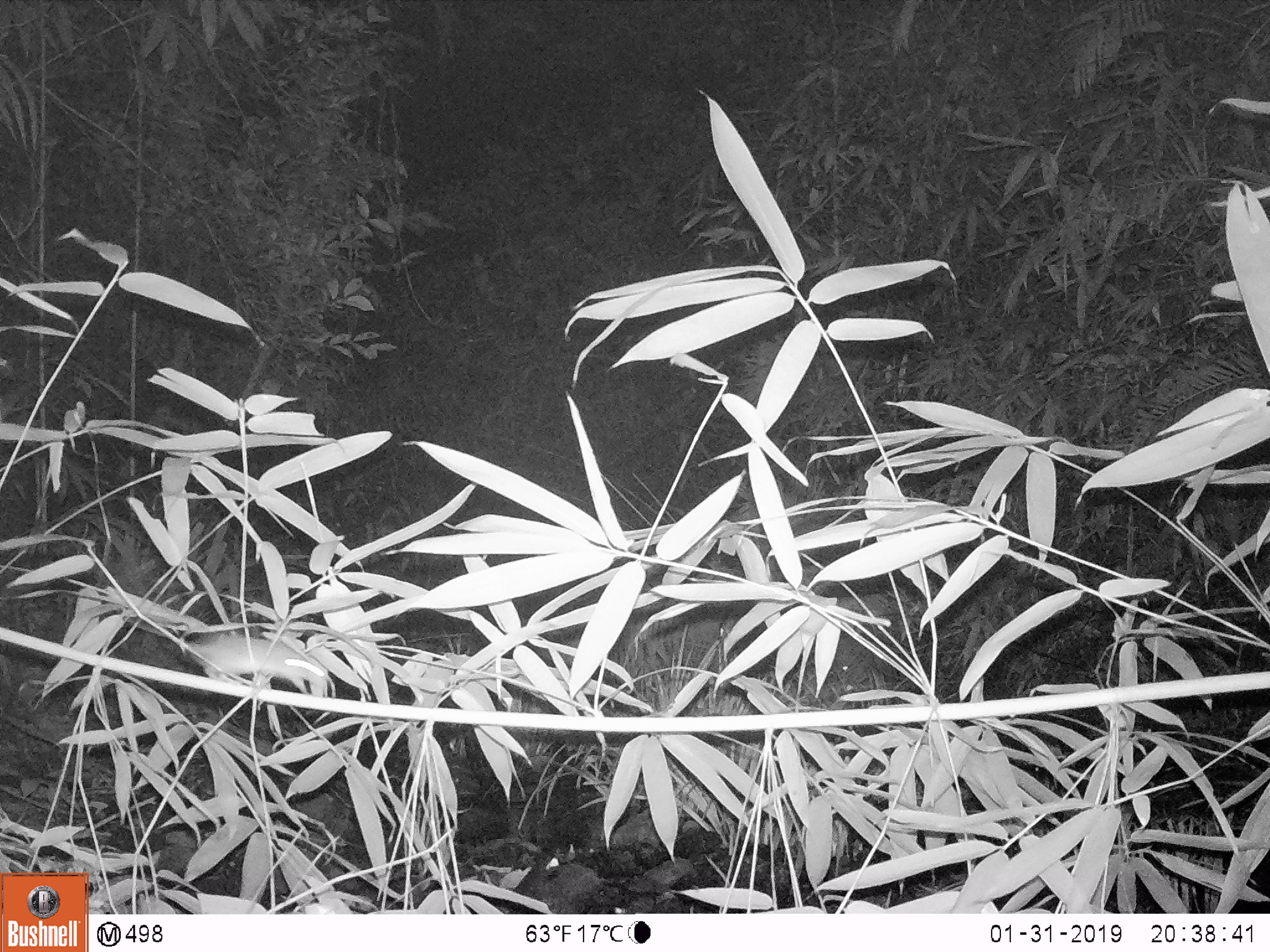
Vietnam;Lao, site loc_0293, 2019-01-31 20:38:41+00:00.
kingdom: Animalia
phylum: Chordata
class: Mammalia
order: Rodentia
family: Muridae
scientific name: Muridae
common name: old-world mice and rats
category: unidentified murid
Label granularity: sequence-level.